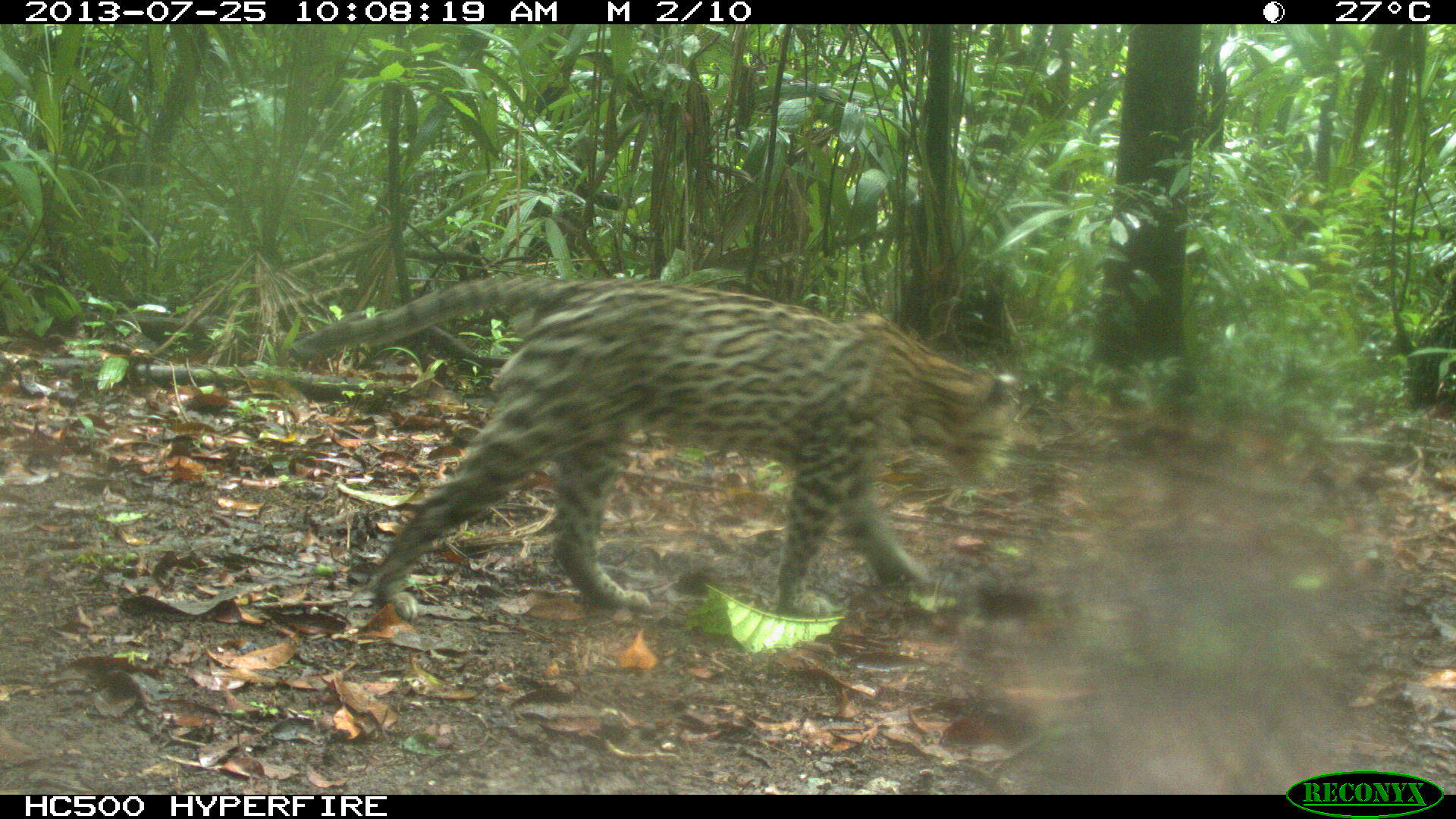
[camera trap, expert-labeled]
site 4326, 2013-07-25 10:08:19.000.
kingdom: Animalia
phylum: Chordata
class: Mammalia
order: Carnivora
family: Felidae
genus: Leopardus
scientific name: Leopardus pardalis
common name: ocelot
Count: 1.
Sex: male.